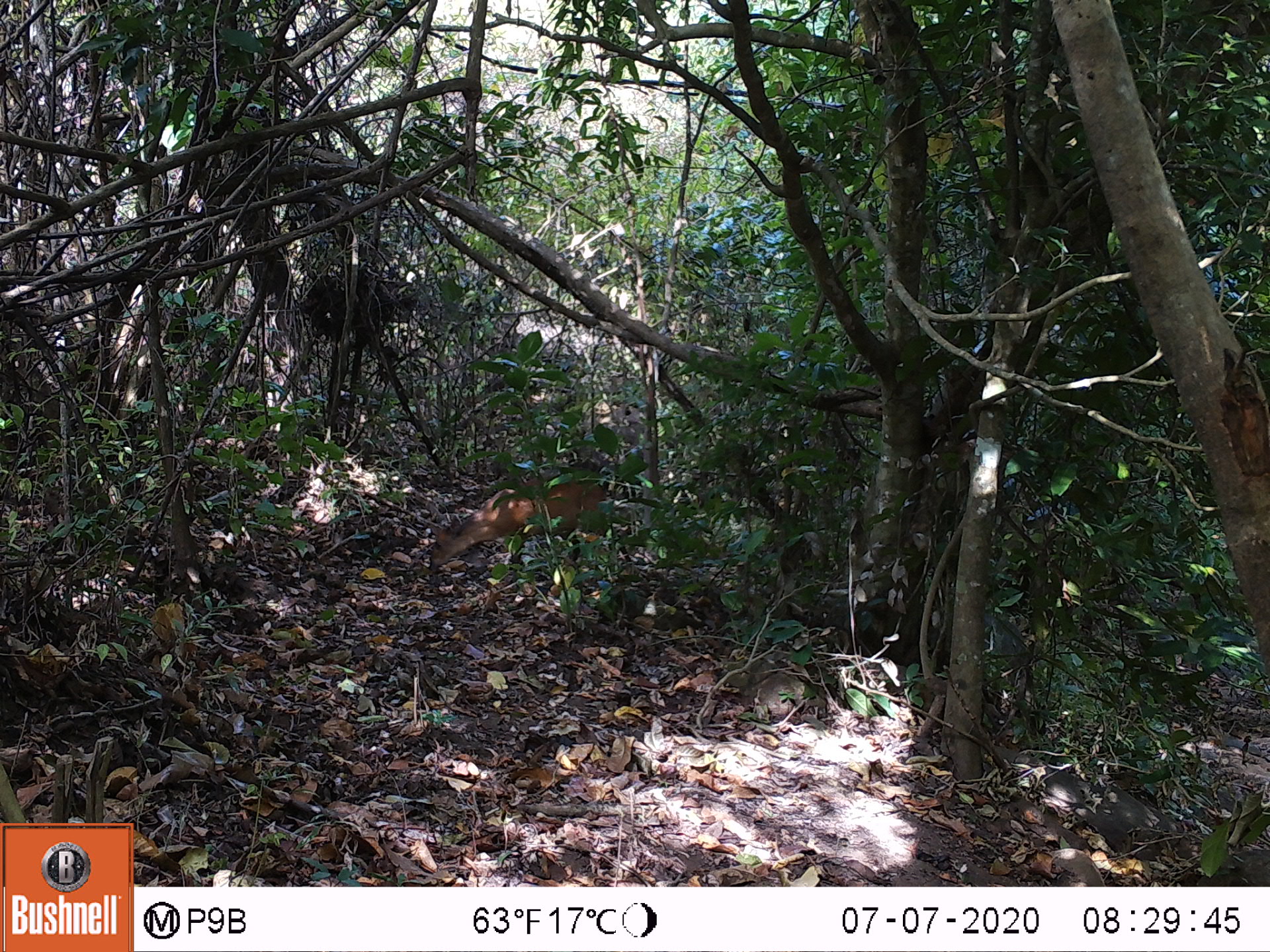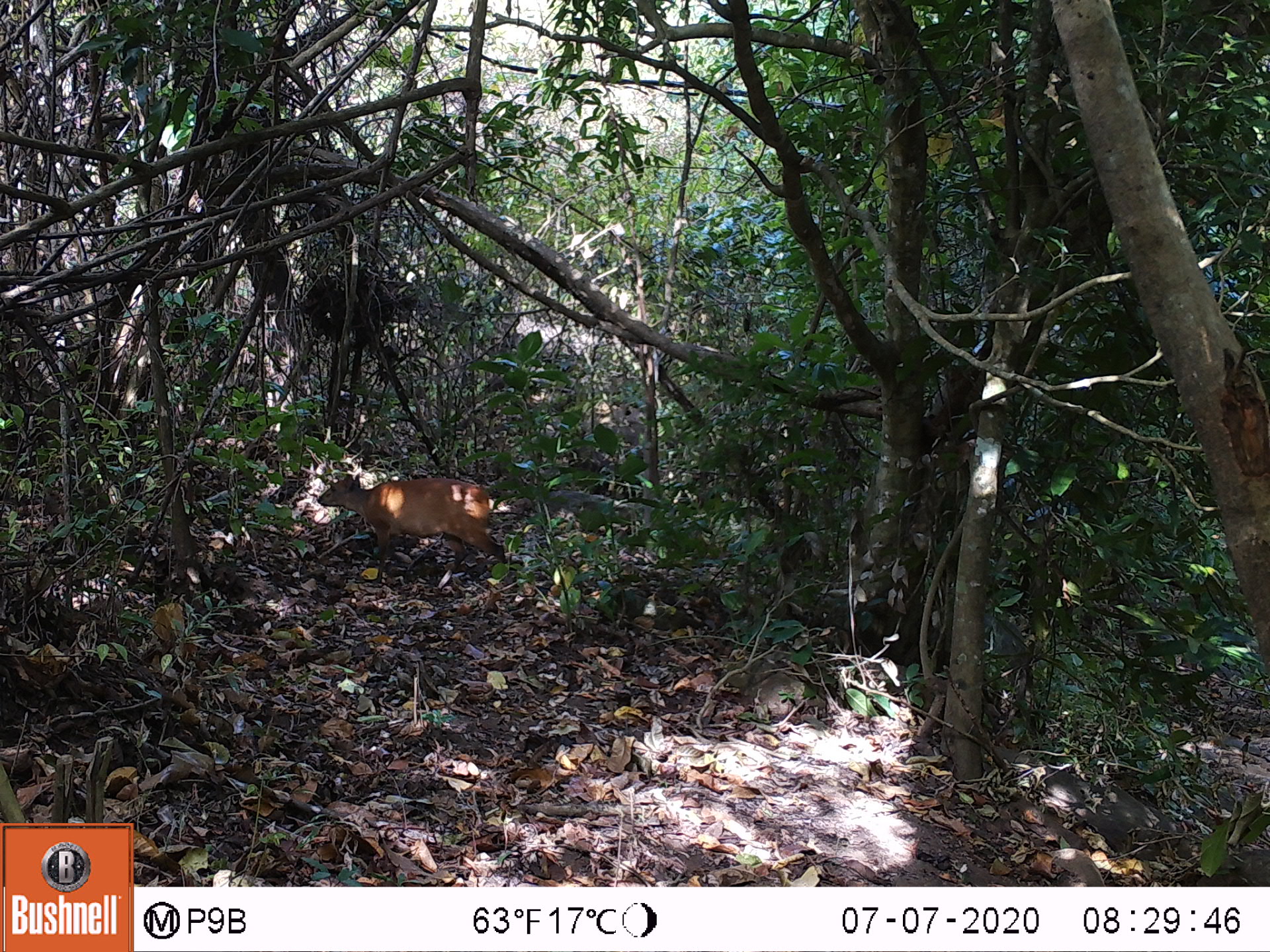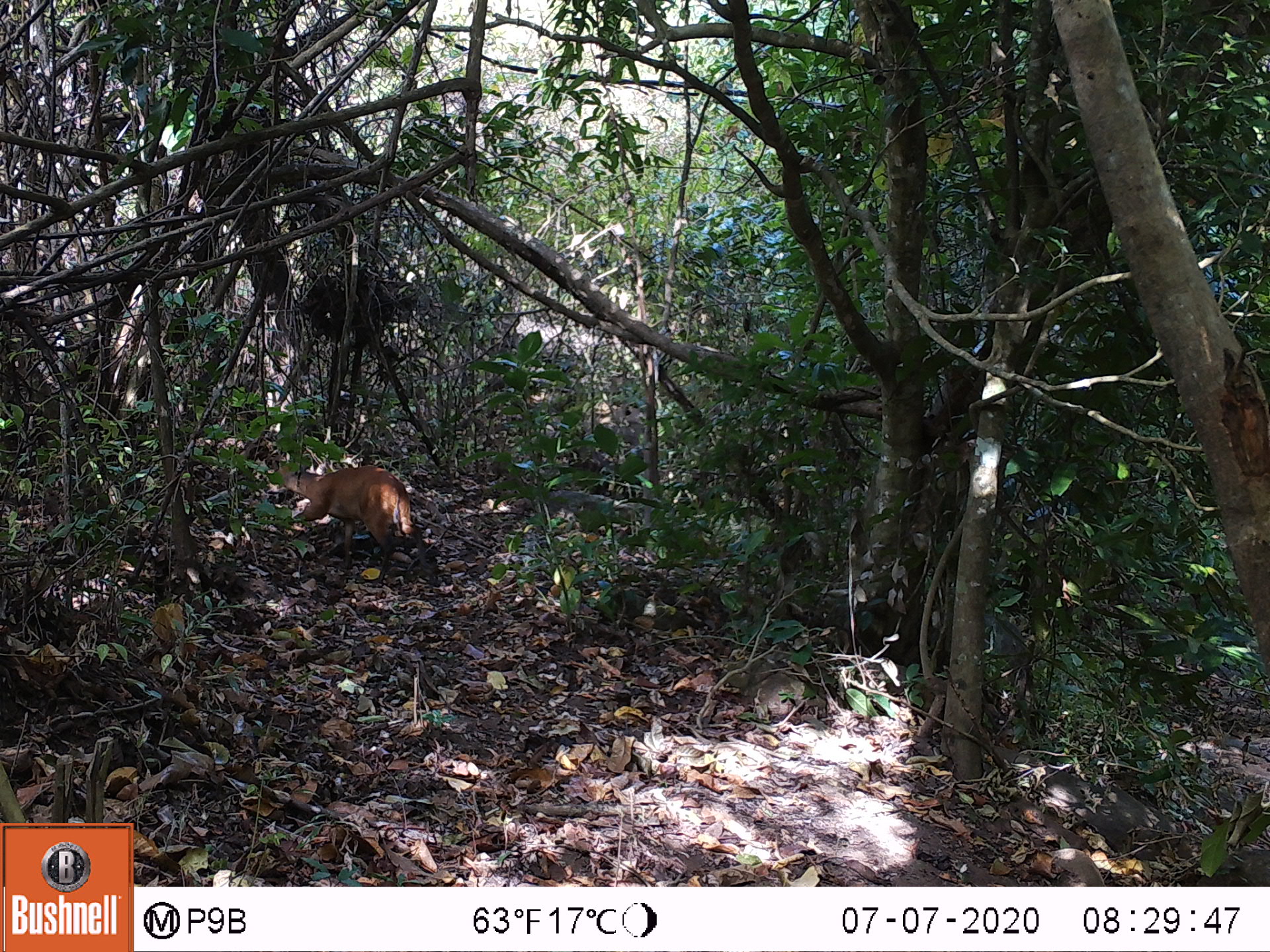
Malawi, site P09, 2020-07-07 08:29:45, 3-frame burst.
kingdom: Animalia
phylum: Chordata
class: Mammalia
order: Artiodactyla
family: Bovidae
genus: Cephalophorus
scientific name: Cephalophorus natalensis natalensis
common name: red duiker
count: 1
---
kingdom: Animalia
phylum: Chordata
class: Mammalia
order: Artiodactyla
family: Bovidae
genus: Tragelaphus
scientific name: Tragelaphus sylvaticus sylvaticus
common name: cape bushbuck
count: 1